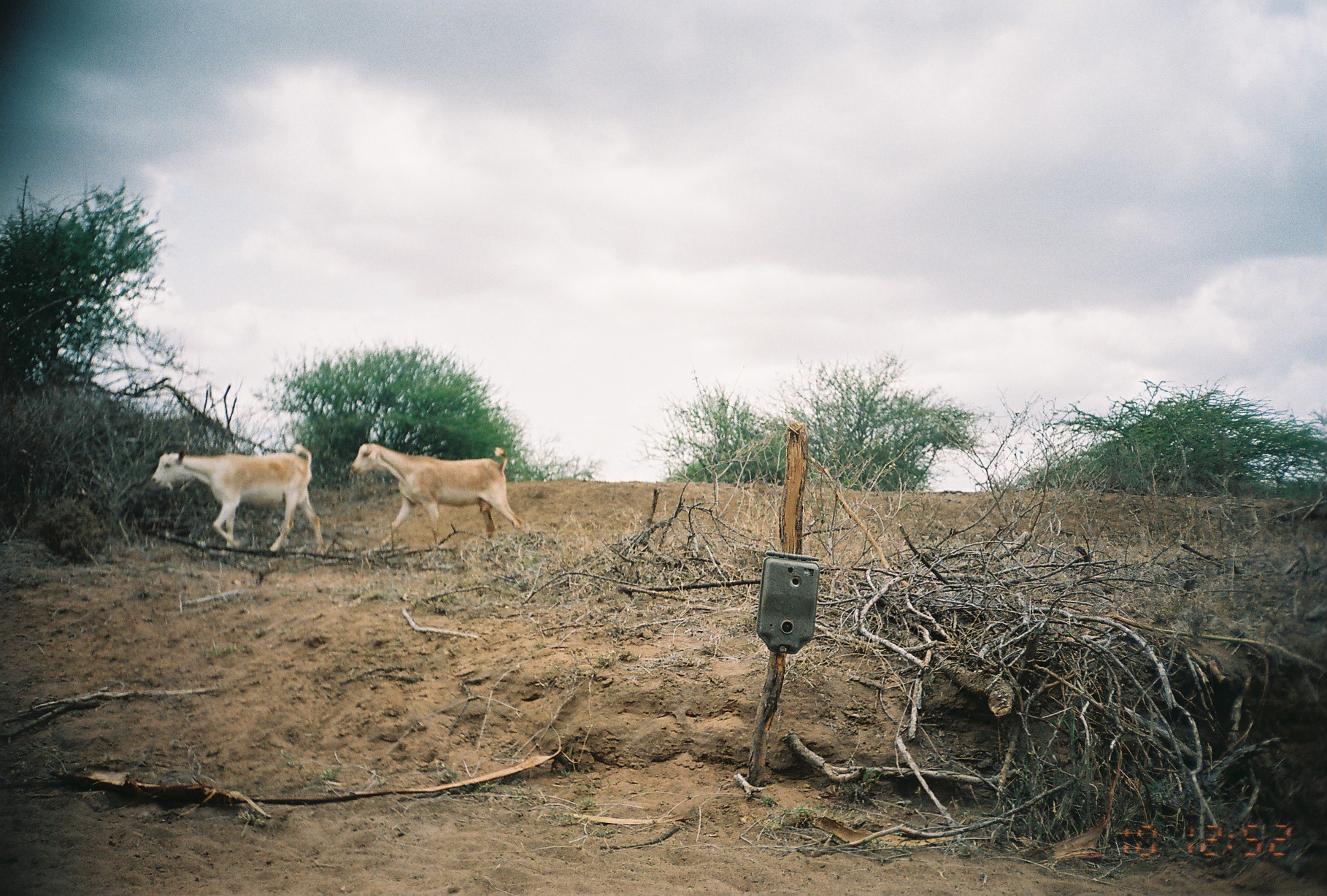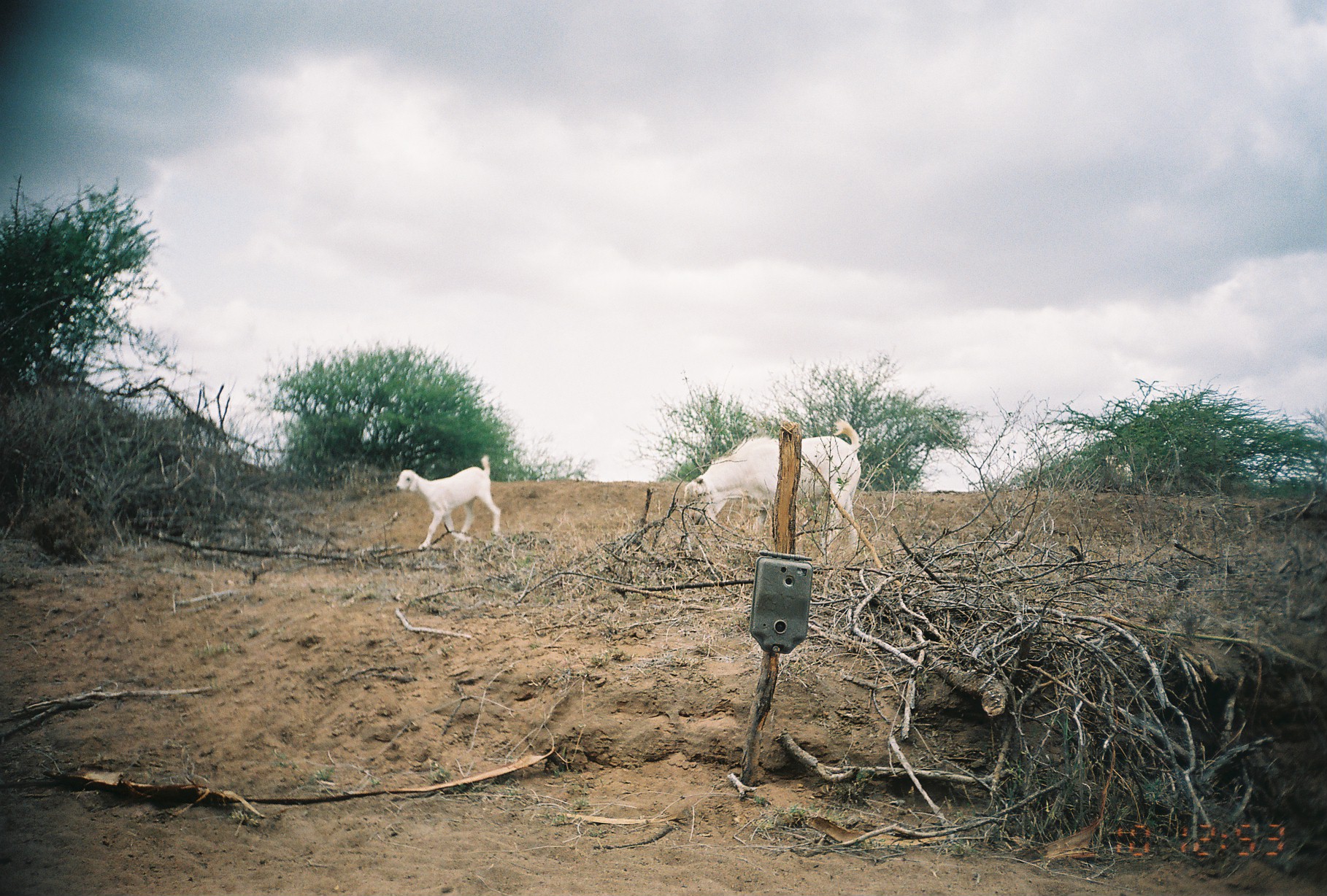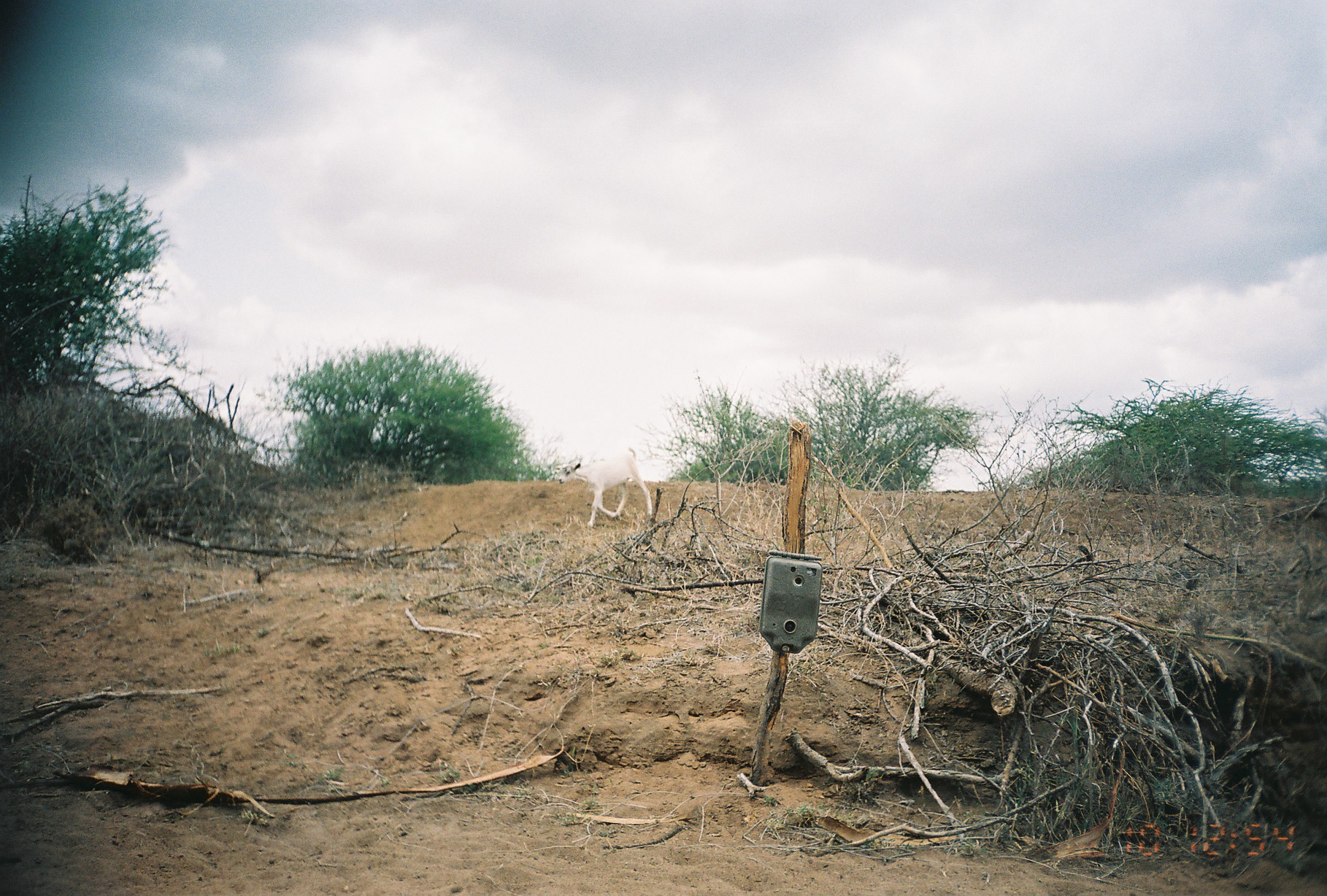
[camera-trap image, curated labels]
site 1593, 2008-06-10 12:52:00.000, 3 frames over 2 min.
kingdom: Animalia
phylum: Chordata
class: Mammalia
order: Artiodactyla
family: Bovidae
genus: Capra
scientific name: Capra aegagrus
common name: wild goat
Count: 2.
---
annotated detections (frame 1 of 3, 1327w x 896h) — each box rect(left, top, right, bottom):
capra aegagrus: rect(350, 442, 531, 556); rect(151, 443, 326, 555)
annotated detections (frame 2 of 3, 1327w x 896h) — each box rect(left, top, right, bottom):
capra aegagrus: rect(683, 416, 861, 554); rect(394, 453, 501, 549)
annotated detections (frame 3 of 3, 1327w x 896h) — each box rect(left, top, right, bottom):
capra aegagrus: rect(558, 446, 653, 529)